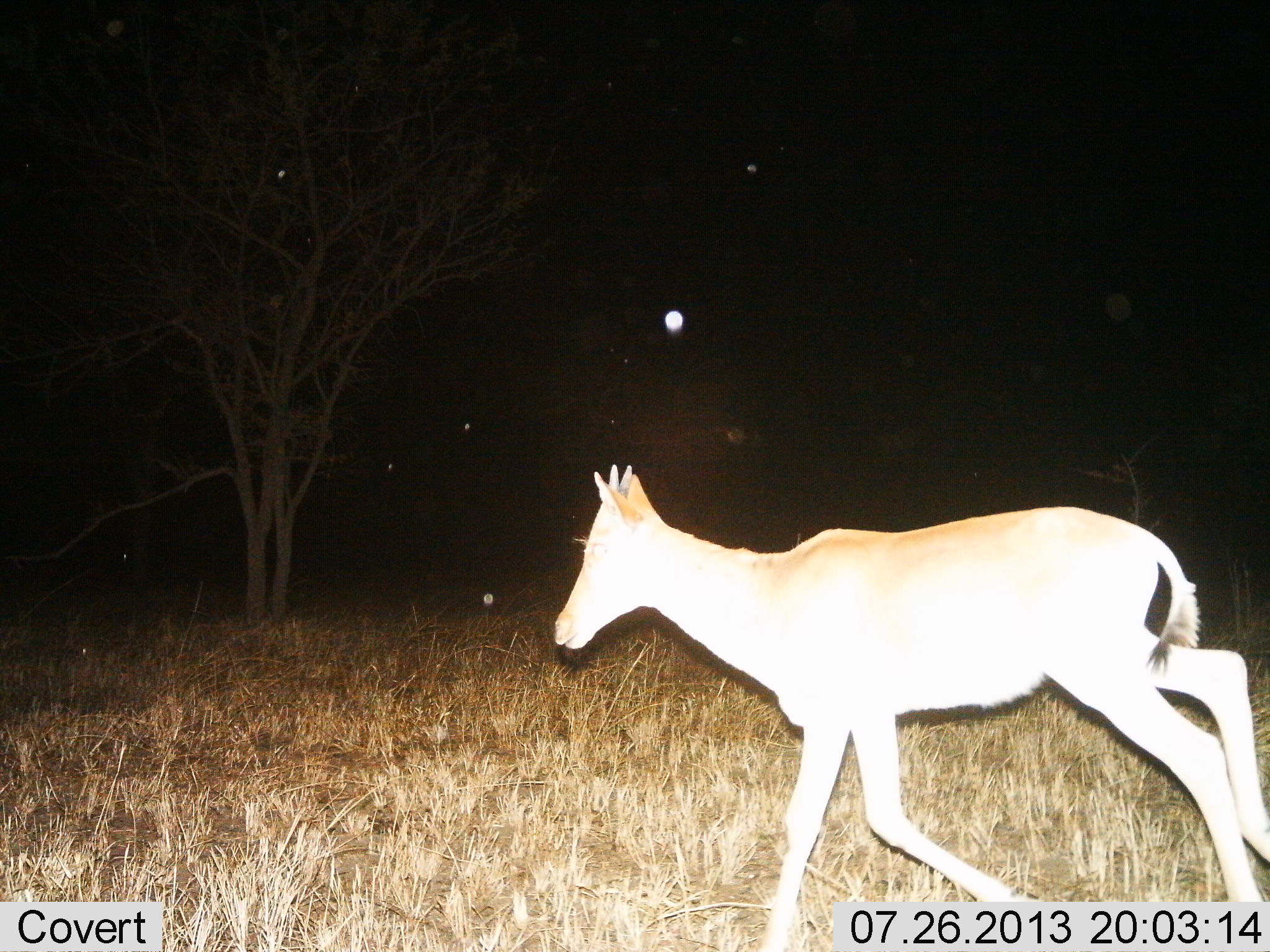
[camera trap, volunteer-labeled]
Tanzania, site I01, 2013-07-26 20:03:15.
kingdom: Animalia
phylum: Chordata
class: Mammalia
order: Artiodactyla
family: Bovidae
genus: Alcelaphus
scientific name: Alcelaphus buselaphus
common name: hartebeest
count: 1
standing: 0%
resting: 0%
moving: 100%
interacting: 0%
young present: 80%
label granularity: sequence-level